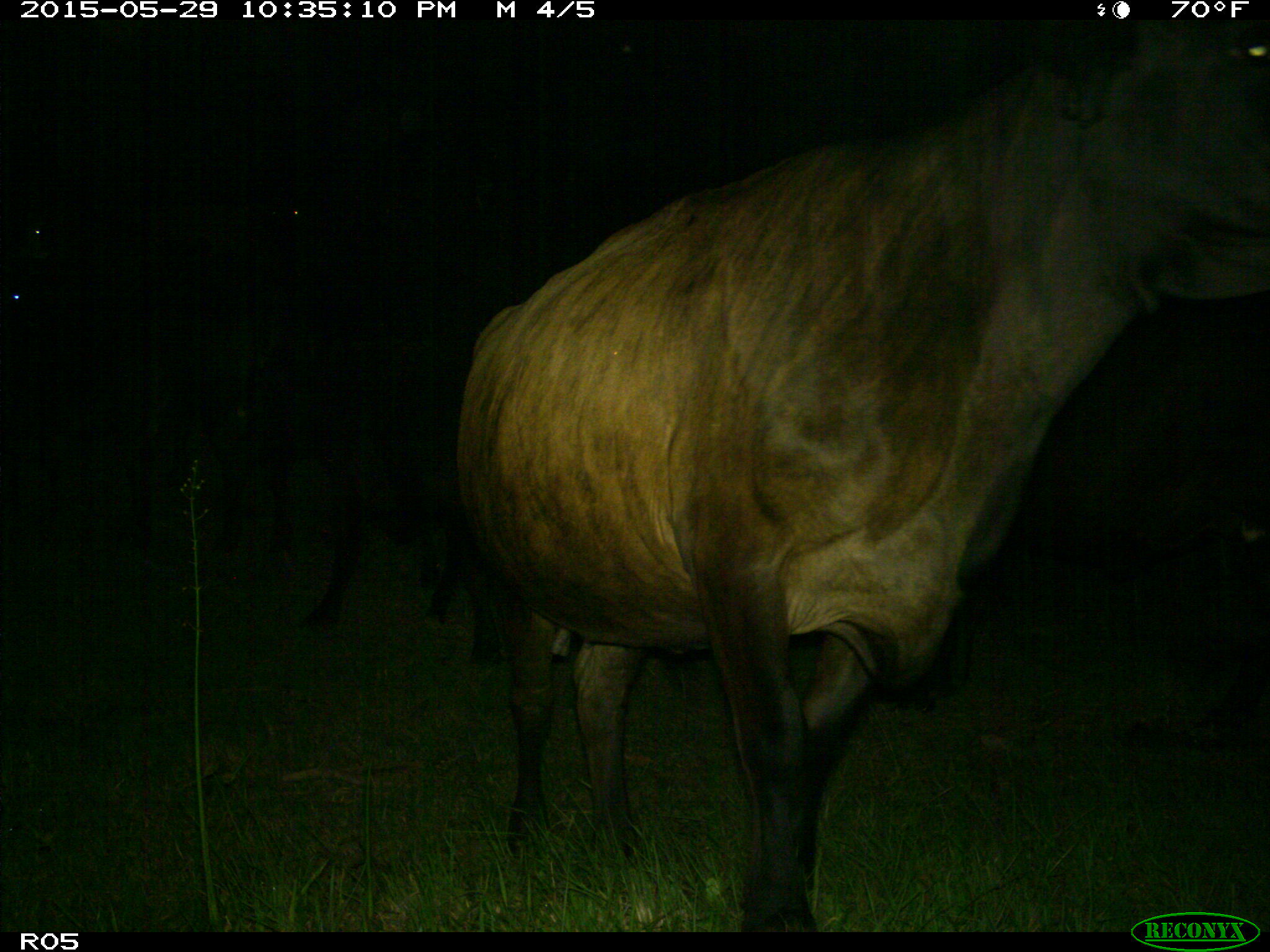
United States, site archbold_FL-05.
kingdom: Animalia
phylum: Chordata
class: Mammalia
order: Artiodactyla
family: Bovidae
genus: Bos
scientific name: Bos taurus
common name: domestic cow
Bos taurus (domestic cow).